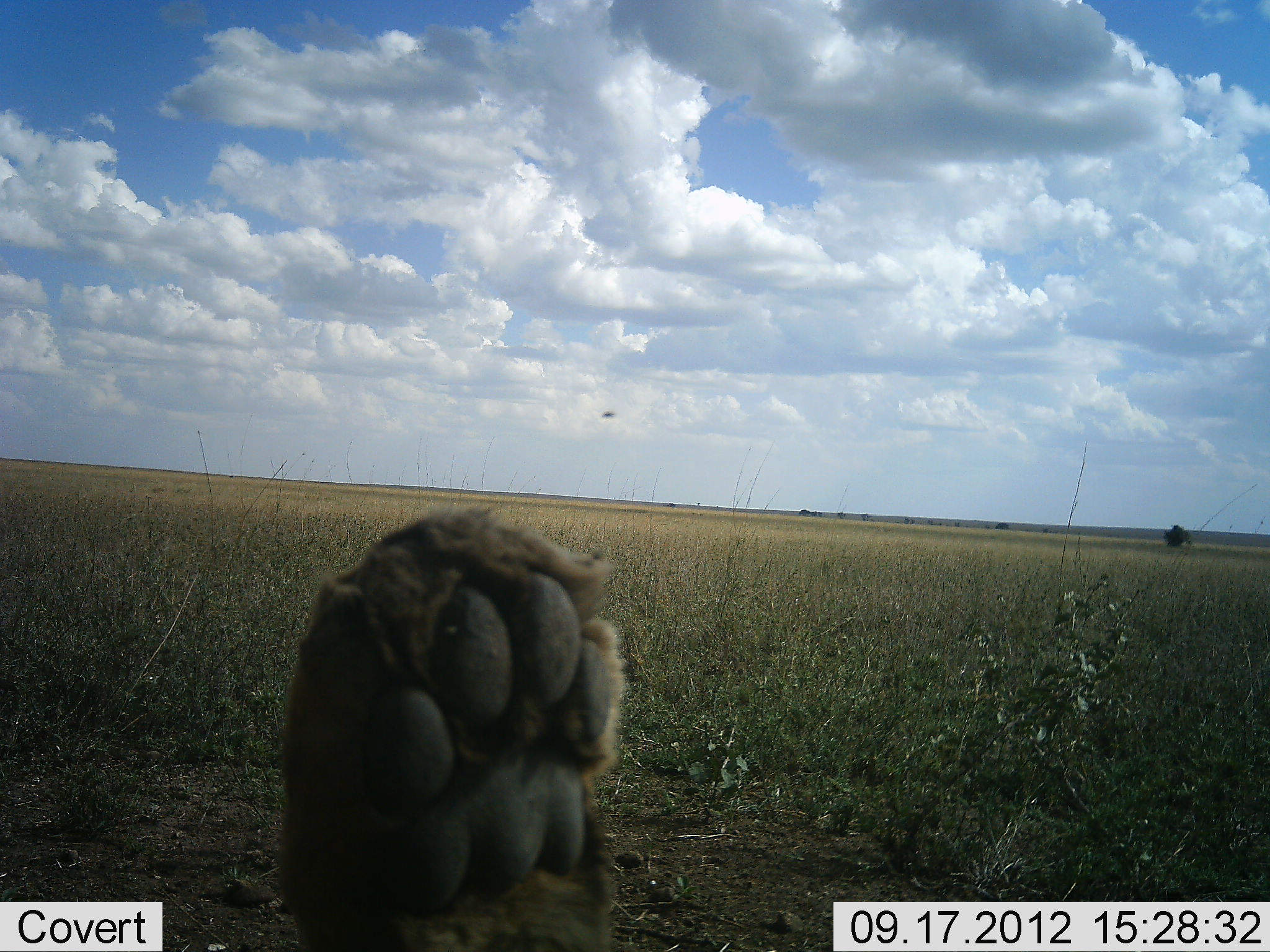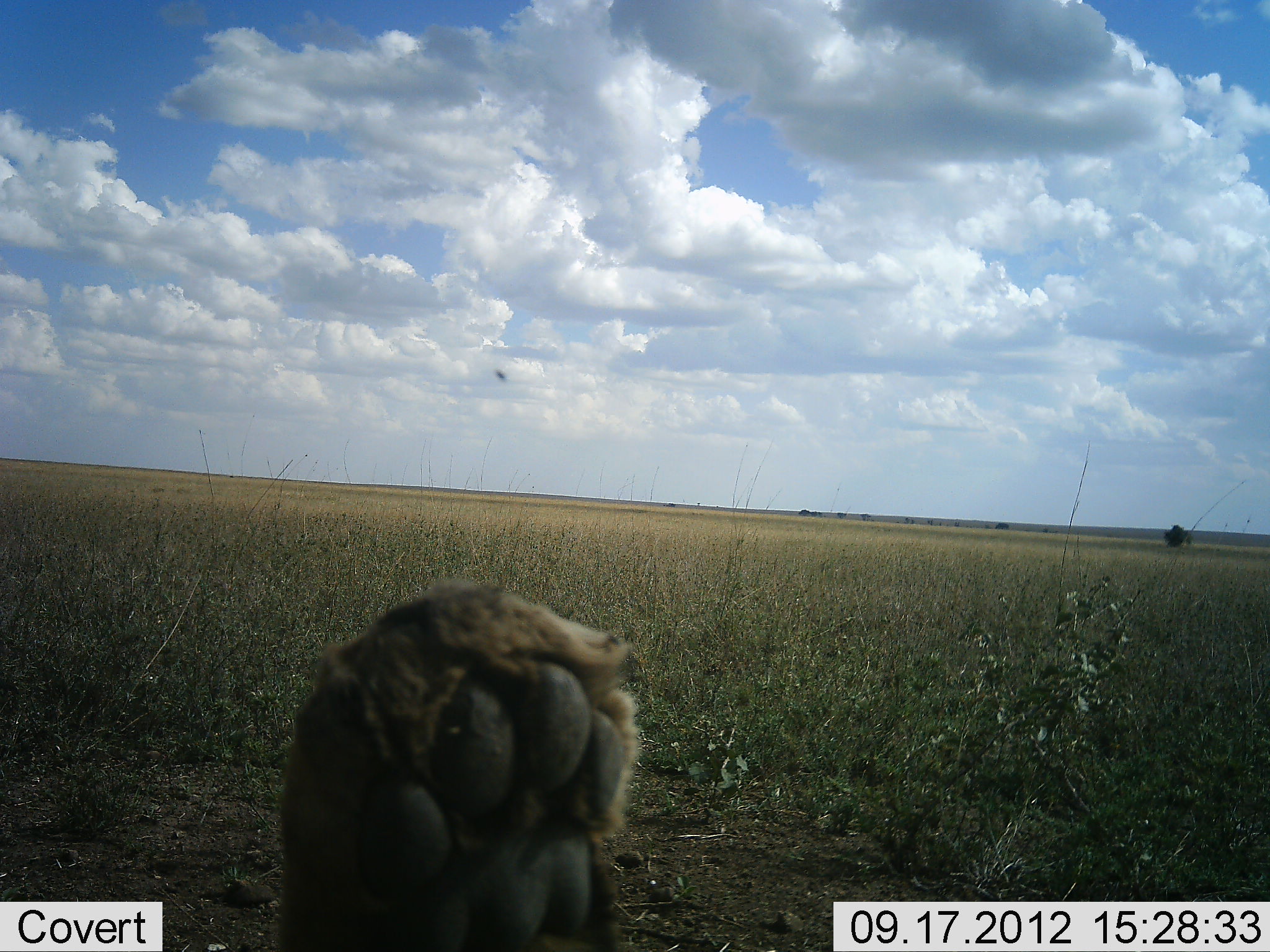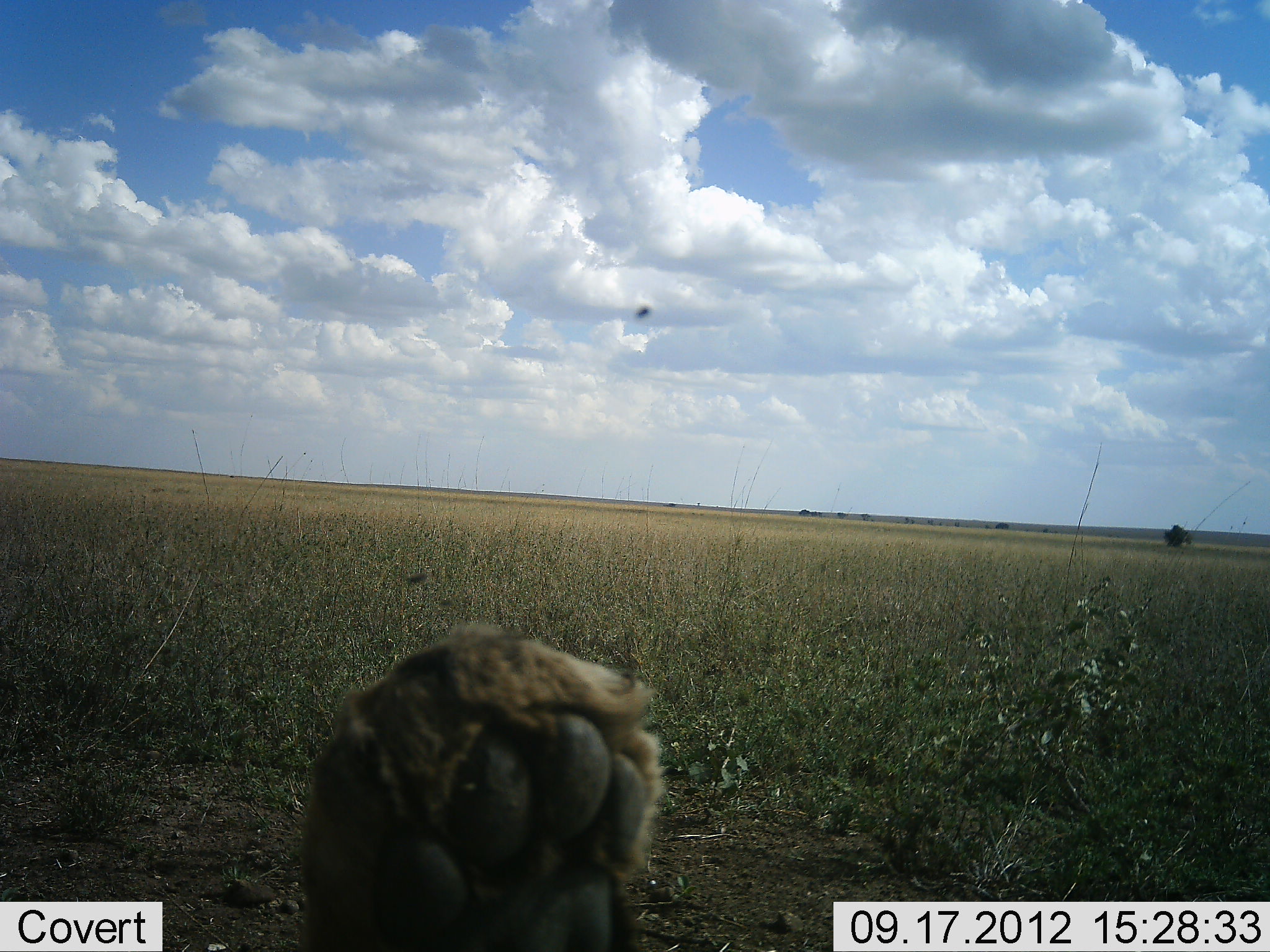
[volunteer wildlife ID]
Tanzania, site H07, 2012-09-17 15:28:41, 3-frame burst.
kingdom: Animalia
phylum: Chordata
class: Mammalia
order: Carnivora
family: Felidae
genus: Panthera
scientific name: Panthera leo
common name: lion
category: lionfemale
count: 1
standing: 0%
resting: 92%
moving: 8%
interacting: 8%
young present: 0%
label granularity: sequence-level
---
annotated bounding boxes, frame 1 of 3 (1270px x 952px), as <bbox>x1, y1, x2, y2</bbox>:
animal: <bbox>280, 506, 626, 952</bbox>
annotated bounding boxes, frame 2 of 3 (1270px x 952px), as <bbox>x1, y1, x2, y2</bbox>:
animal: <bbox>277, 581, 641, 952</bbox>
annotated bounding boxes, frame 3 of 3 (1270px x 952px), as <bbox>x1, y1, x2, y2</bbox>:
animal: <bbox>301, 624, 667, 952</bbox>